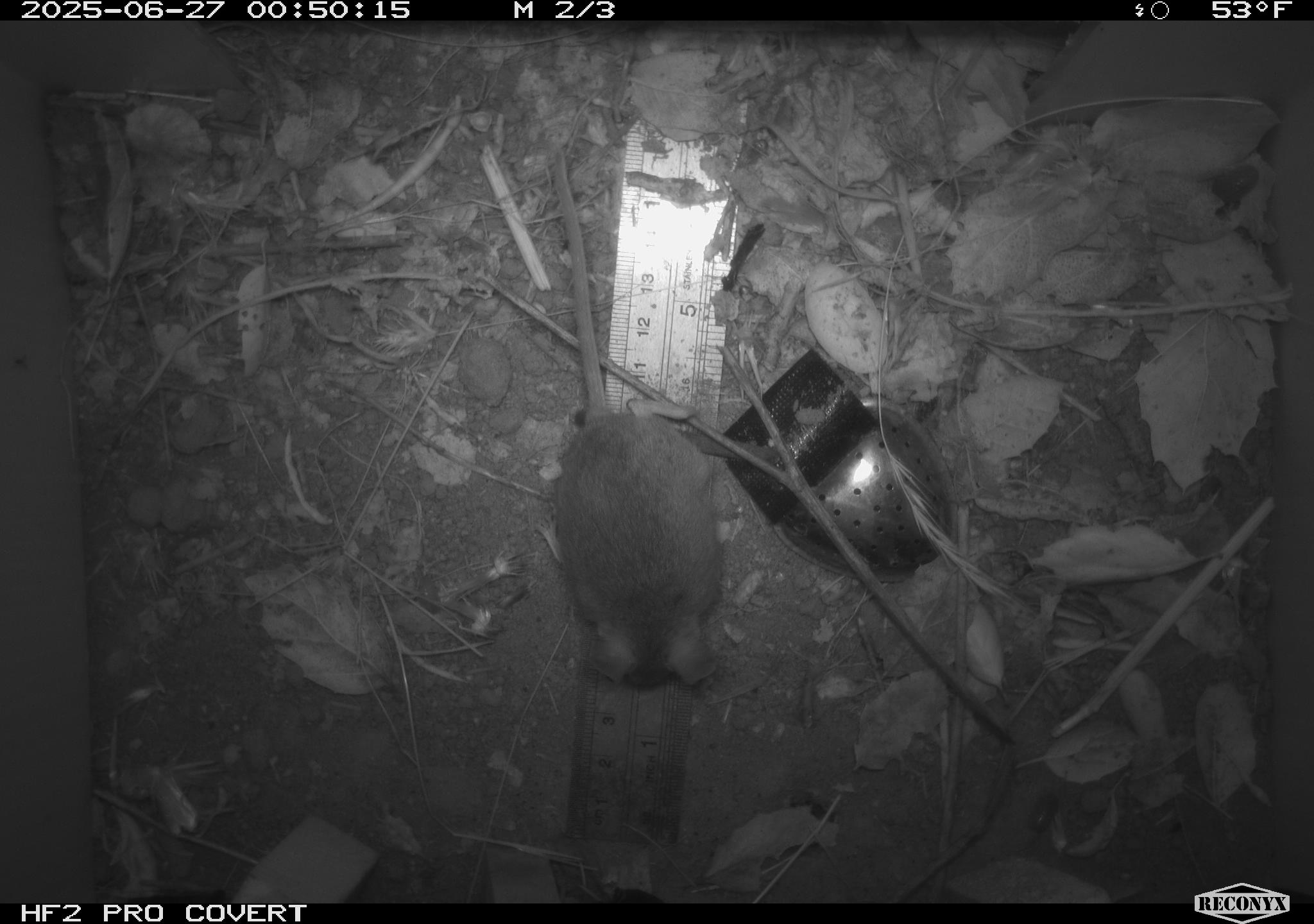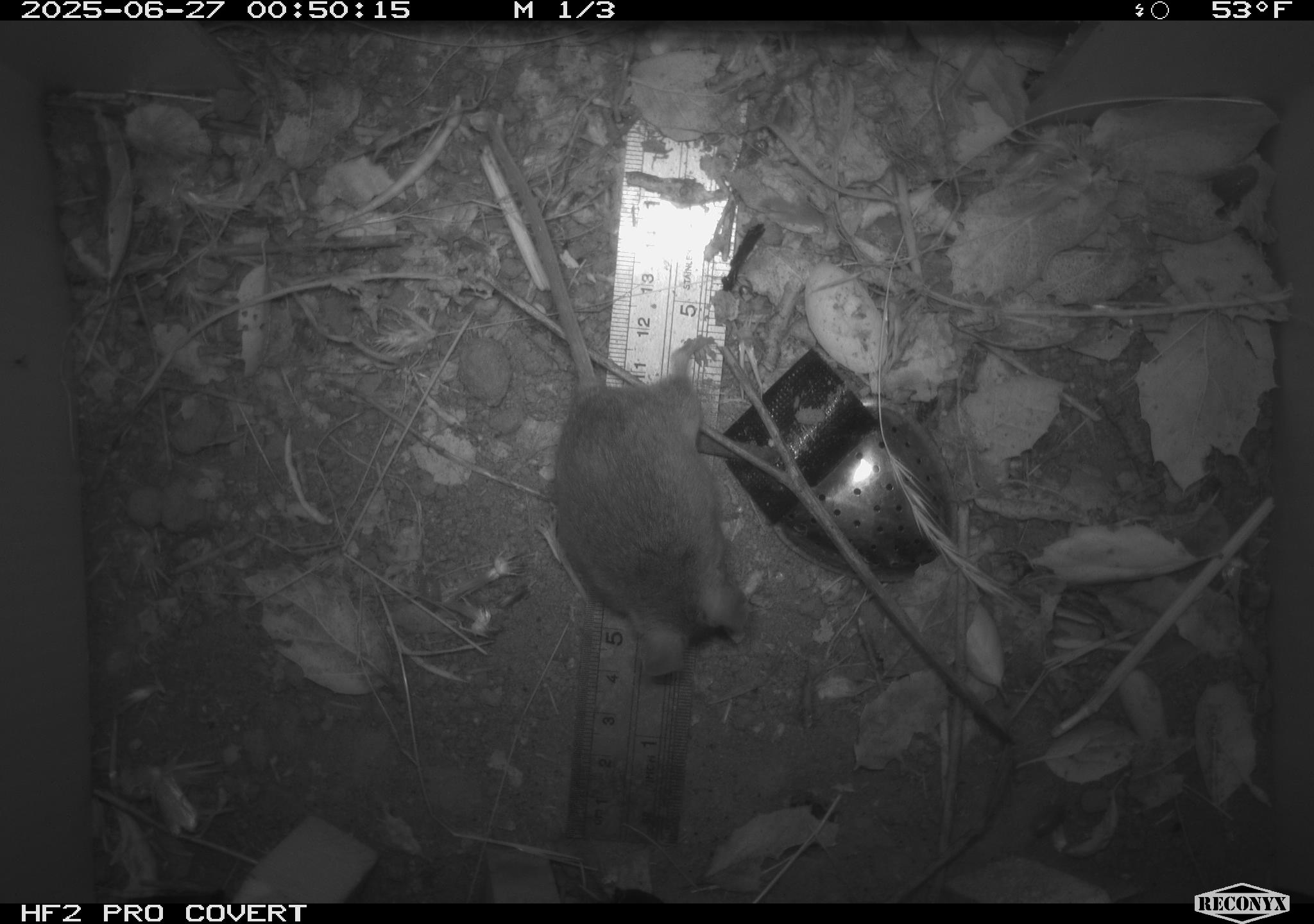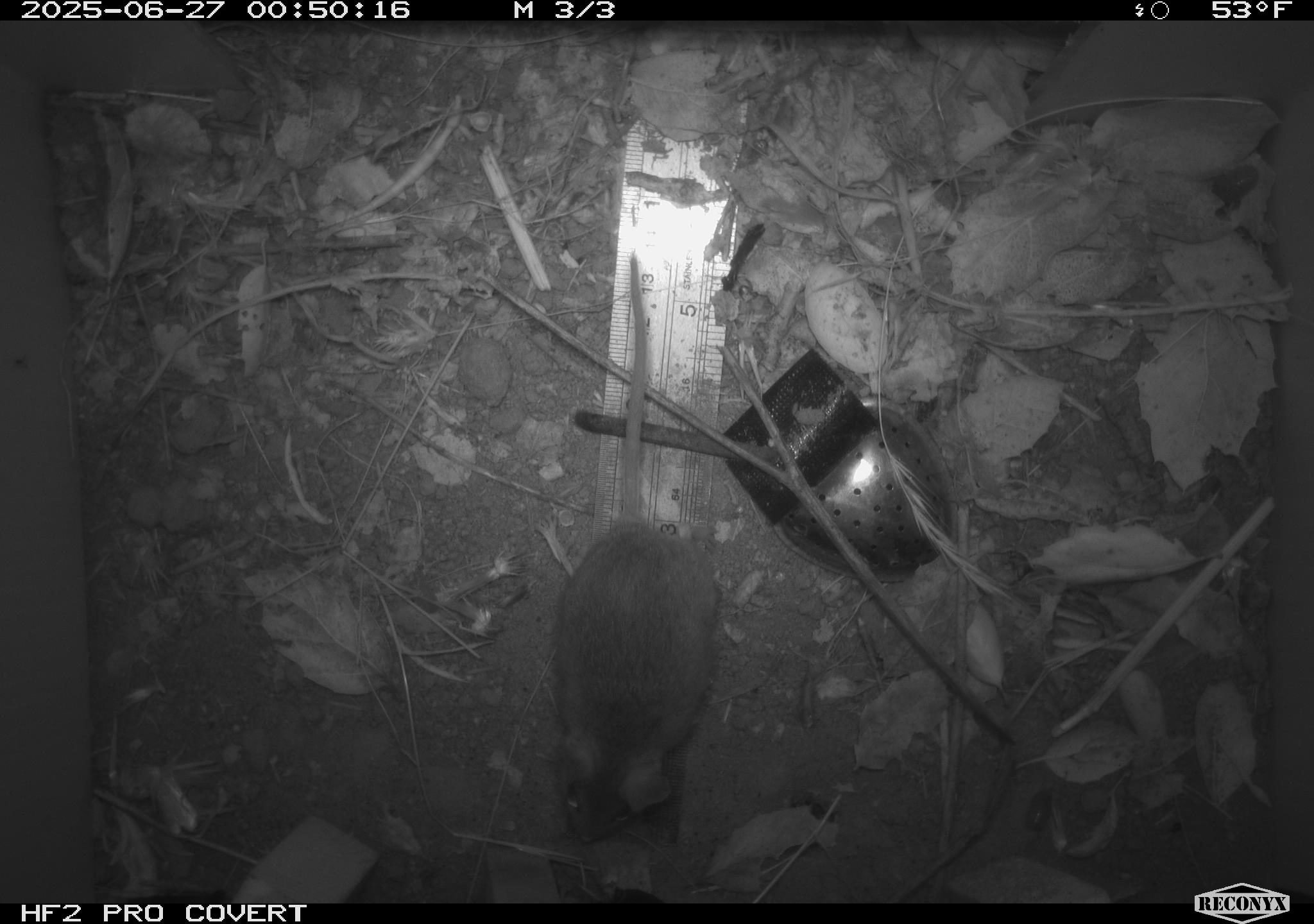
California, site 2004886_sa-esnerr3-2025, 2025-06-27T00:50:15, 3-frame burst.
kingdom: Animalia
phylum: Chordata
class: Mammalia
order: Rodentia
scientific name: Rodentia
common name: rodent